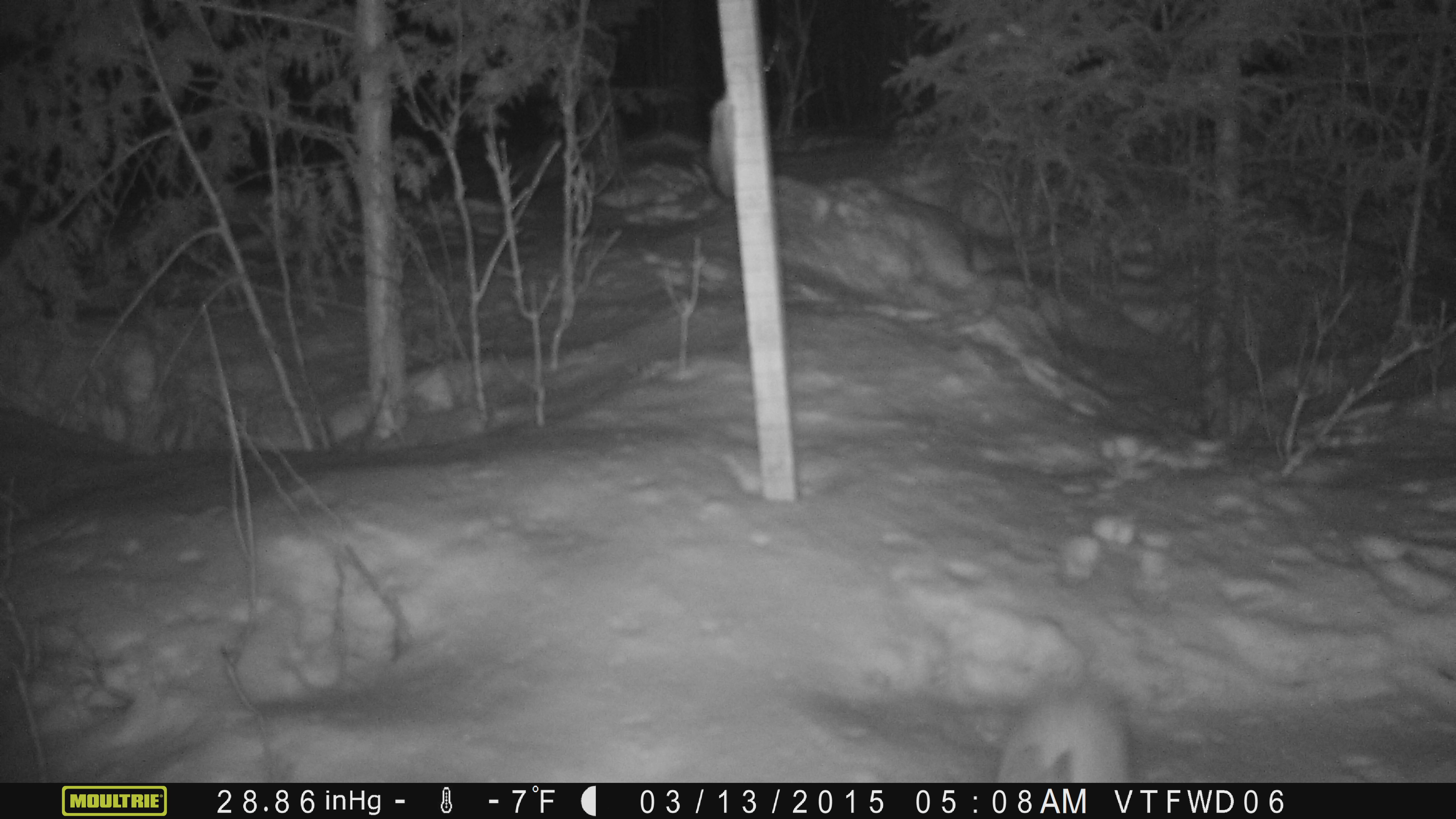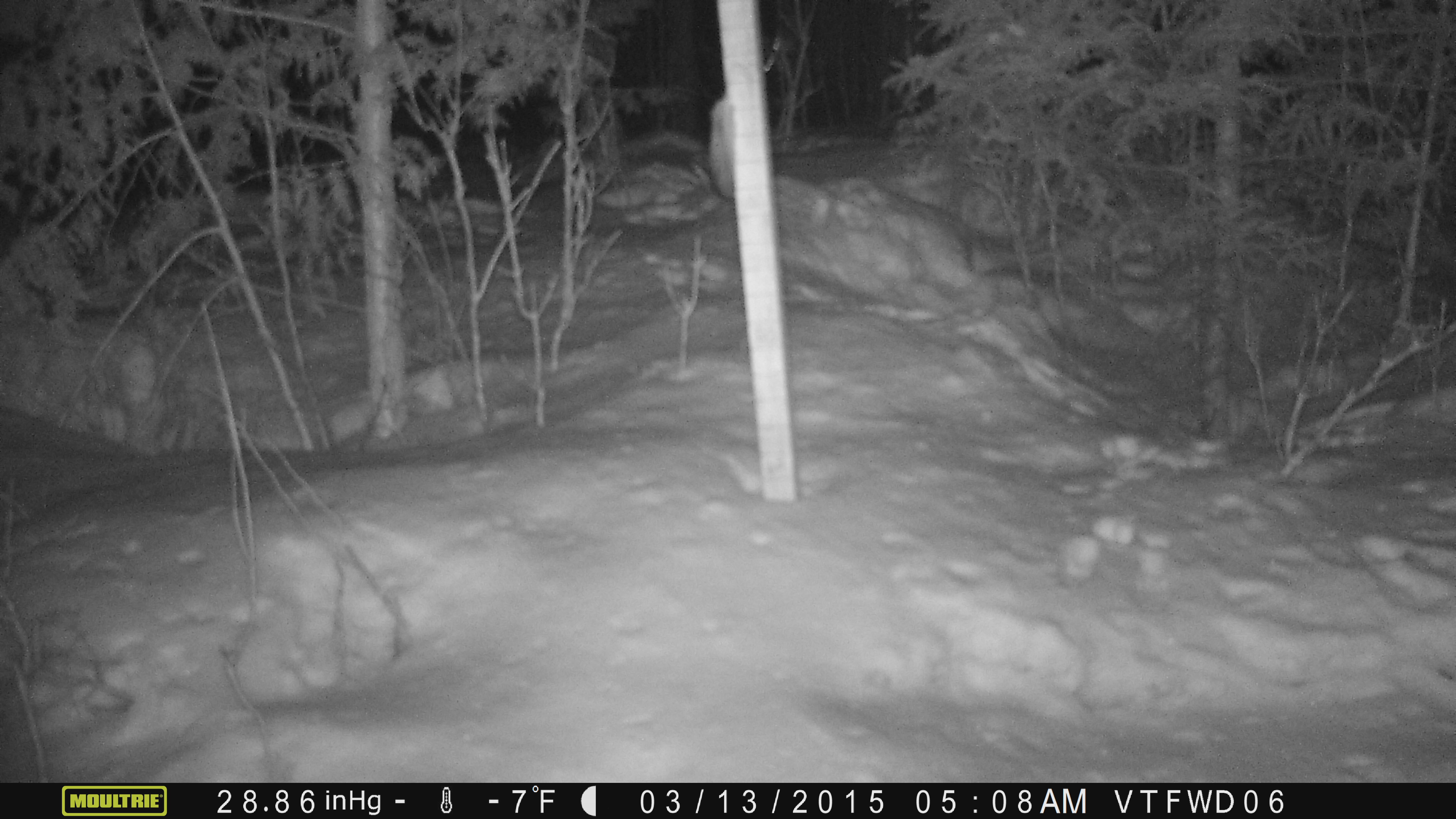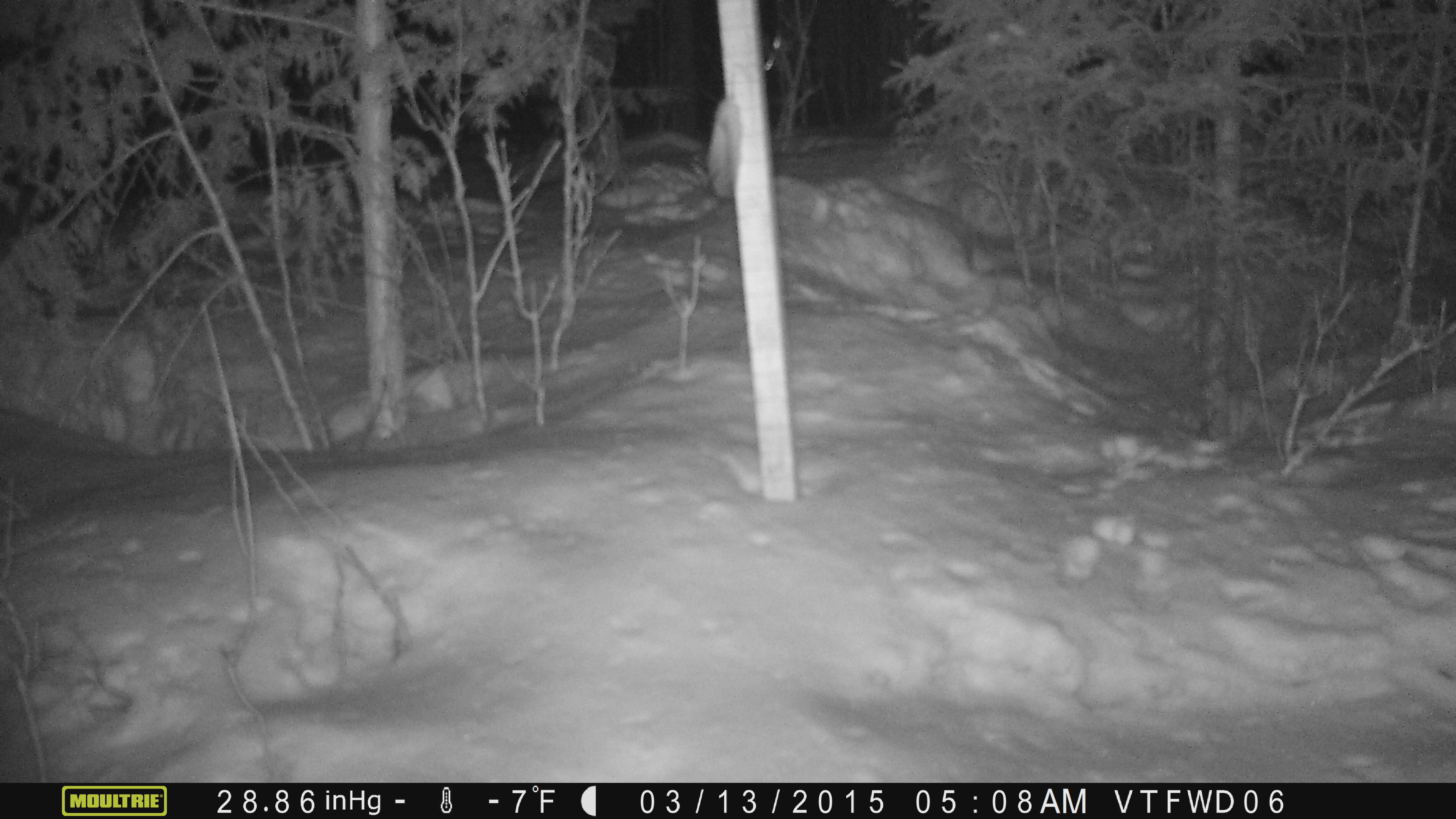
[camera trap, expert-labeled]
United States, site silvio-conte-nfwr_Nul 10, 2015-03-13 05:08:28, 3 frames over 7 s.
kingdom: Animalia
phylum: Chordata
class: Mammalia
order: Lagomorpha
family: Leporidae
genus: Lepus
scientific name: Lepus americanus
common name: snowshoe hare